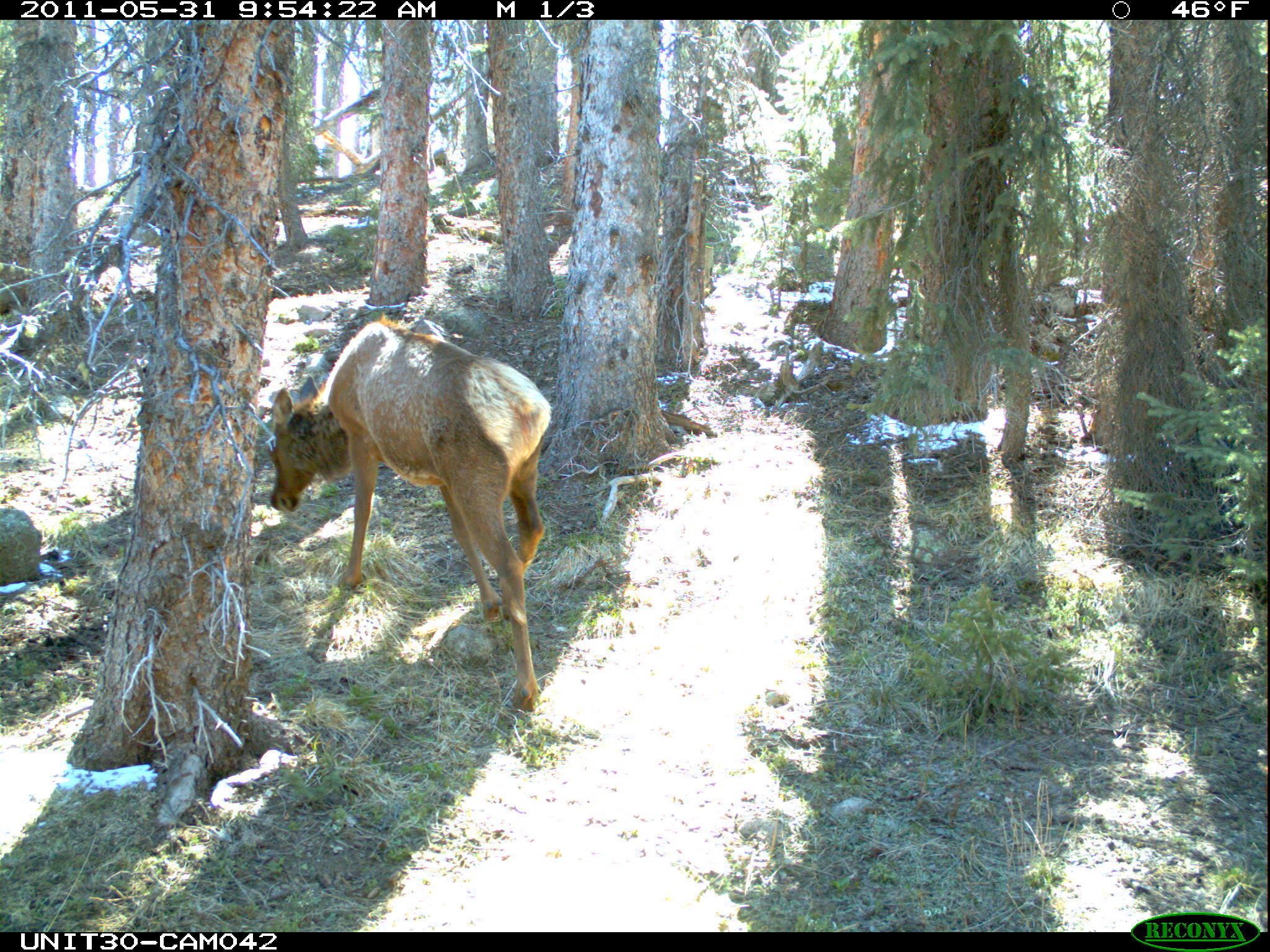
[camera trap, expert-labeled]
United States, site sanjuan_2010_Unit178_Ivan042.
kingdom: Animalia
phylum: Chordata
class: Mammalia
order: Artiodactyla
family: Cervidae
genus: Cervus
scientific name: Cervus elaphus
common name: red deer